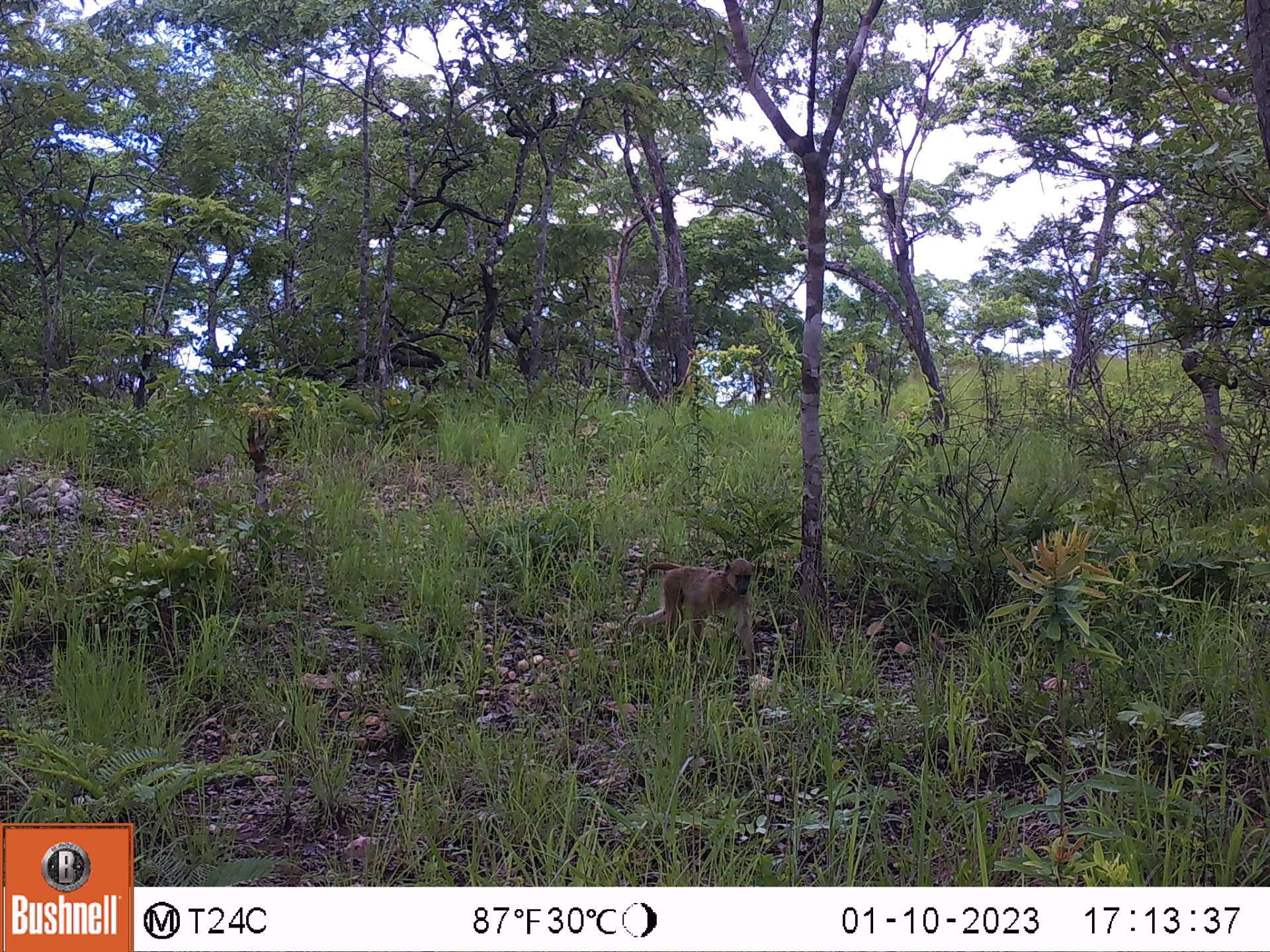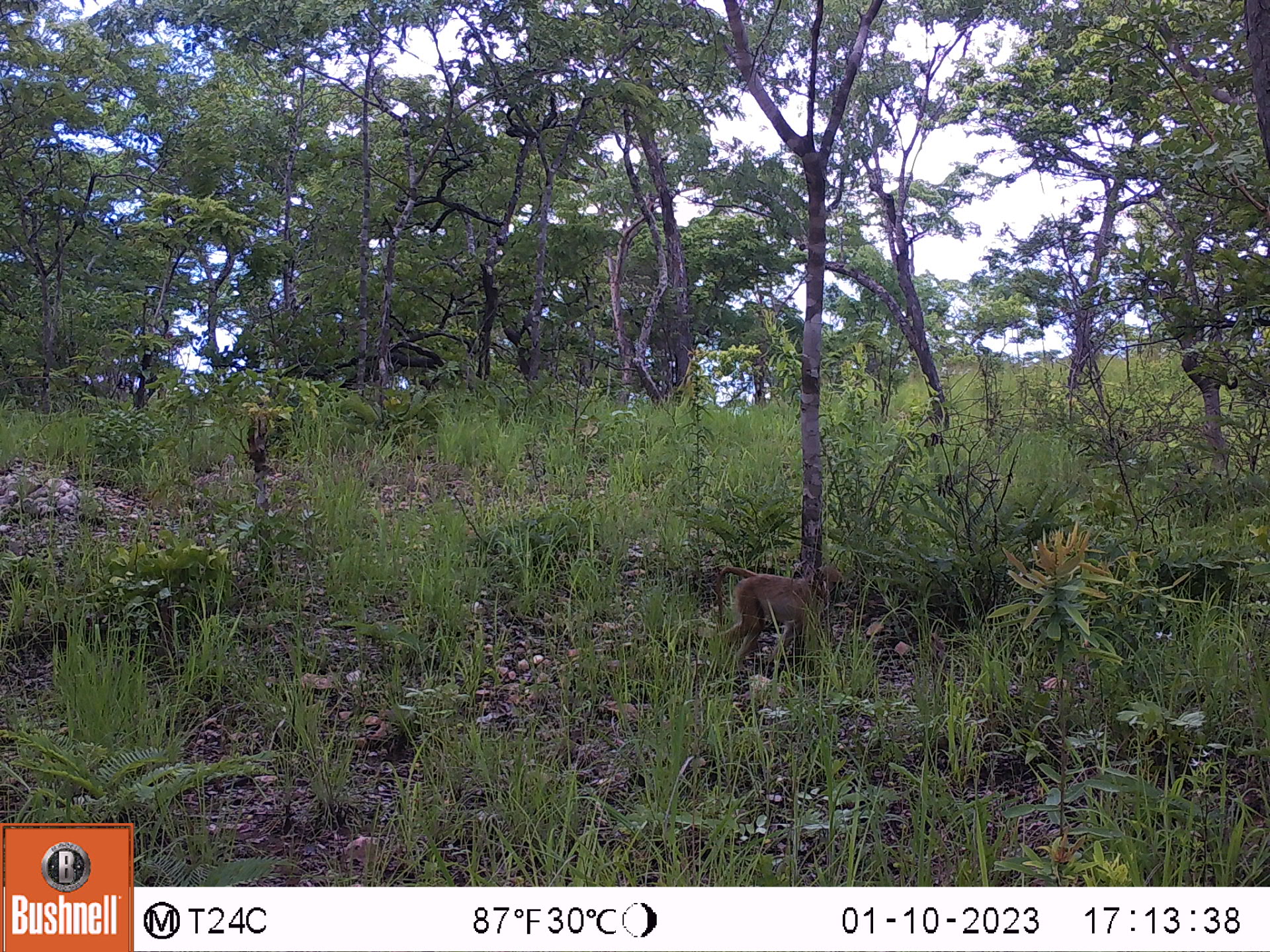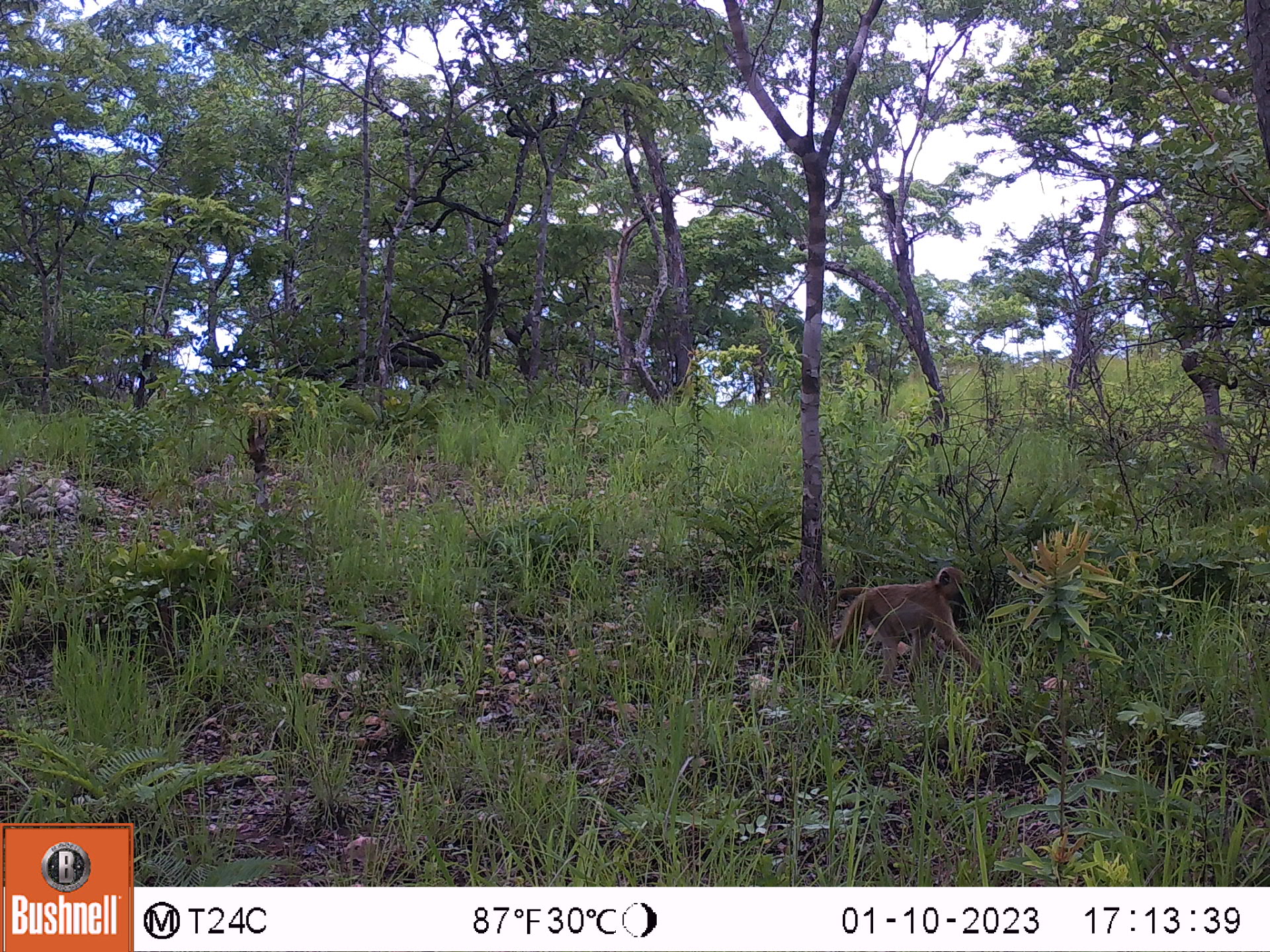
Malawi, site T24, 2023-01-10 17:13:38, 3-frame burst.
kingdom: Animalia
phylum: Chordata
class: Mammalia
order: Primates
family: Cercopithecidae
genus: Papio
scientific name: Papio cynocephalus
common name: yellow baboon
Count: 1.